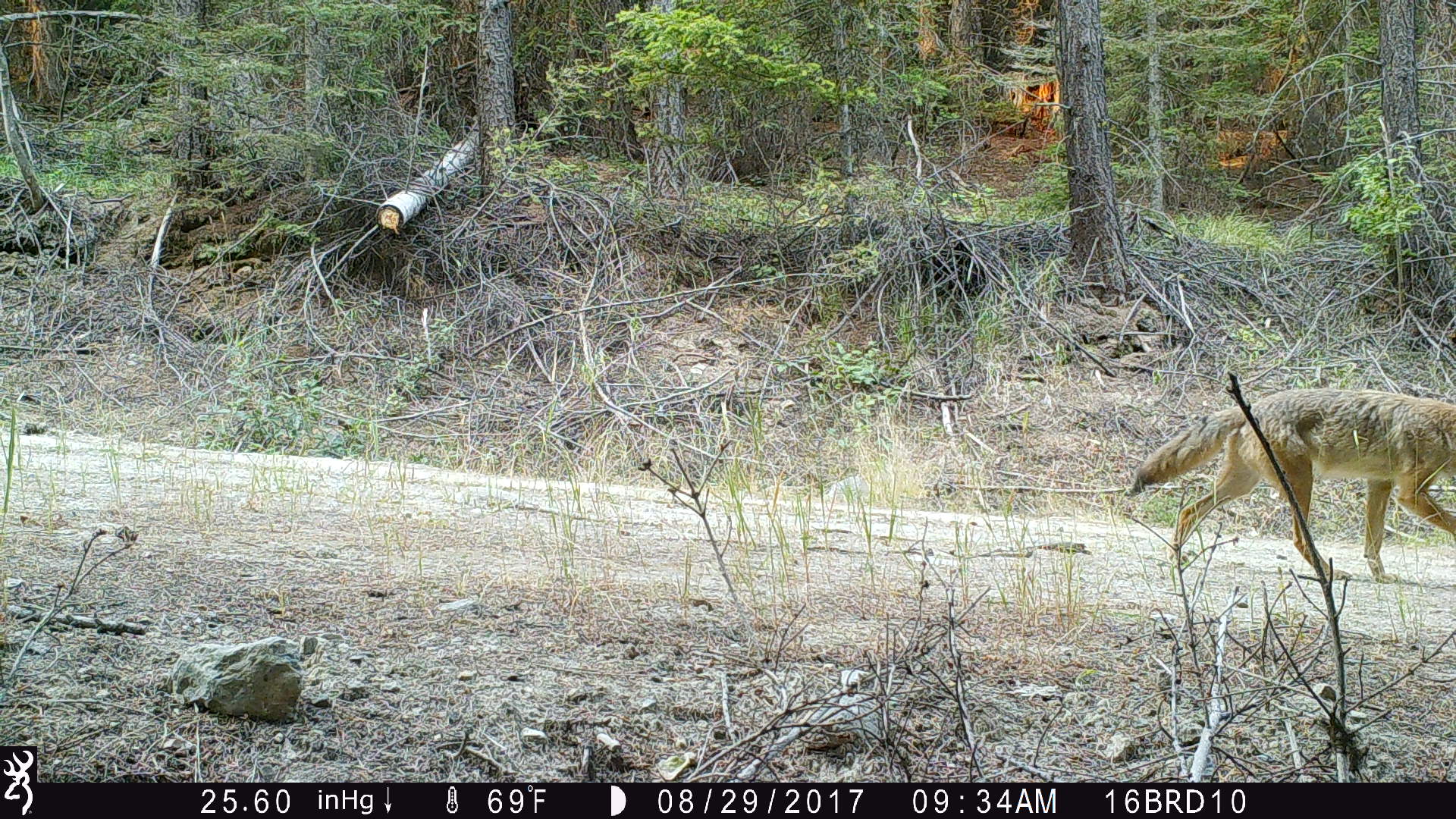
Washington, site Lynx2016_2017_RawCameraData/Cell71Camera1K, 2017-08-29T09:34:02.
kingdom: Animalia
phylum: Chordata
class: Mammalia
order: Carnivora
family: Canidae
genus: Canis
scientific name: Canis latrans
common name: coyote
Canis latrans (coyote). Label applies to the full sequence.